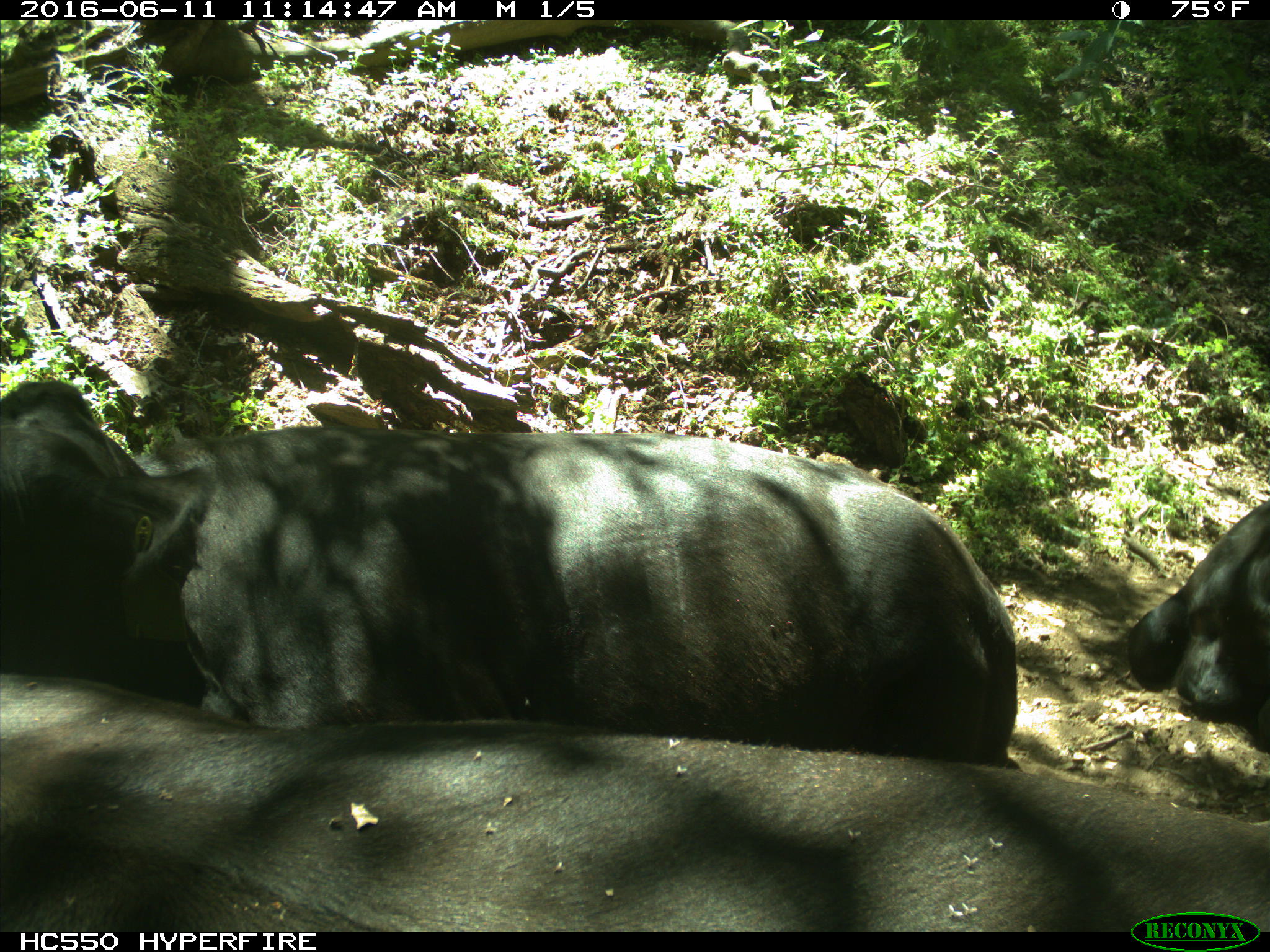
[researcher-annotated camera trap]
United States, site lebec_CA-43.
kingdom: Animalia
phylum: Chordata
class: Mammalia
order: Artiodactyla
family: Bovidae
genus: Bos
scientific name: Bos taurus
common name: domestic cow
Bos taurus (domestic cow).